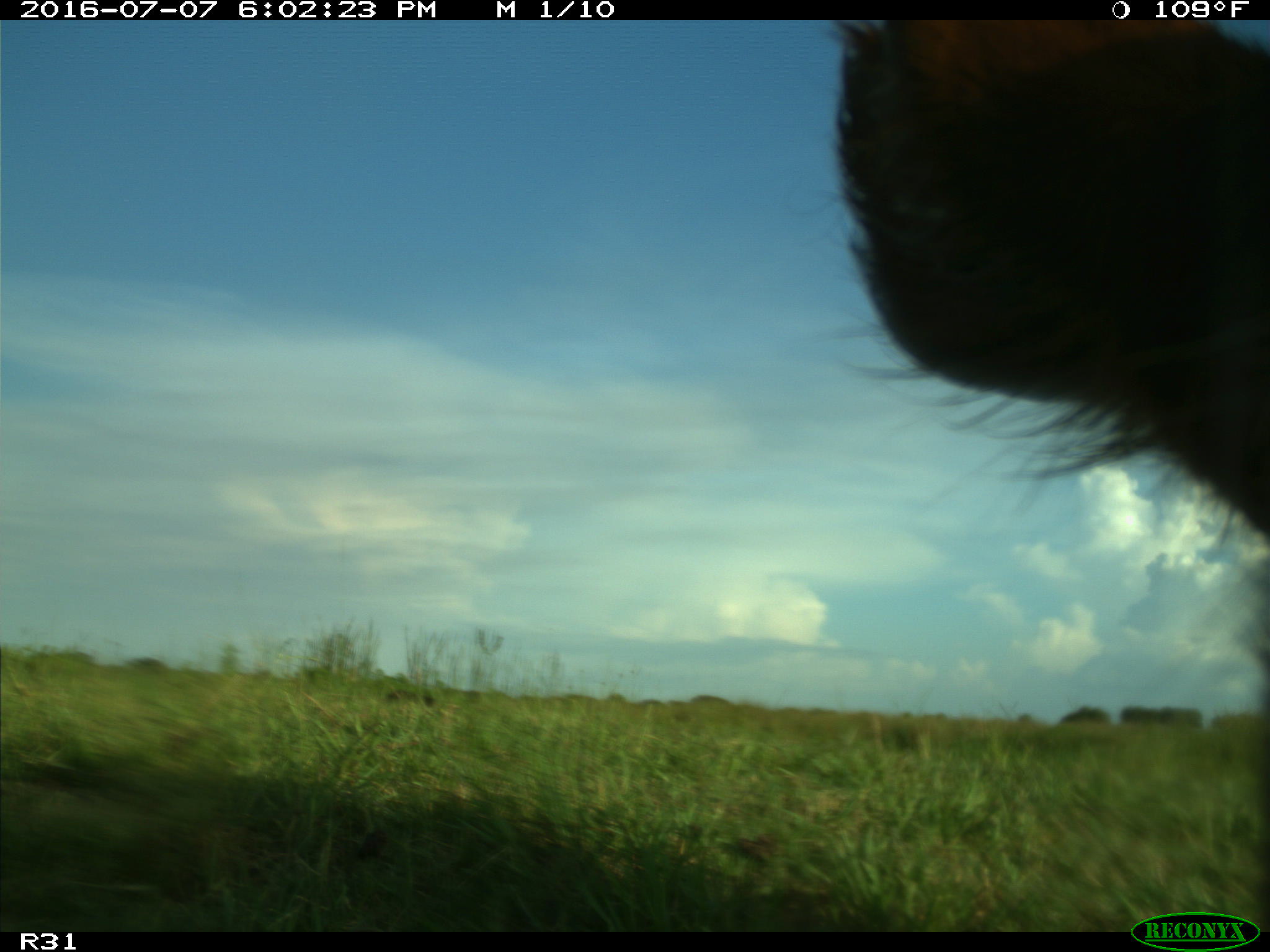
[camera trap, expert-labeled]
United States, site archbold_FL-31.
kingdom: Animalia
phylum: Chordata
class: Mammalia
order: Artiodactyla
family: Bovidae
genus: Bos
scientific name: Bos taurus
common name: domestic cow